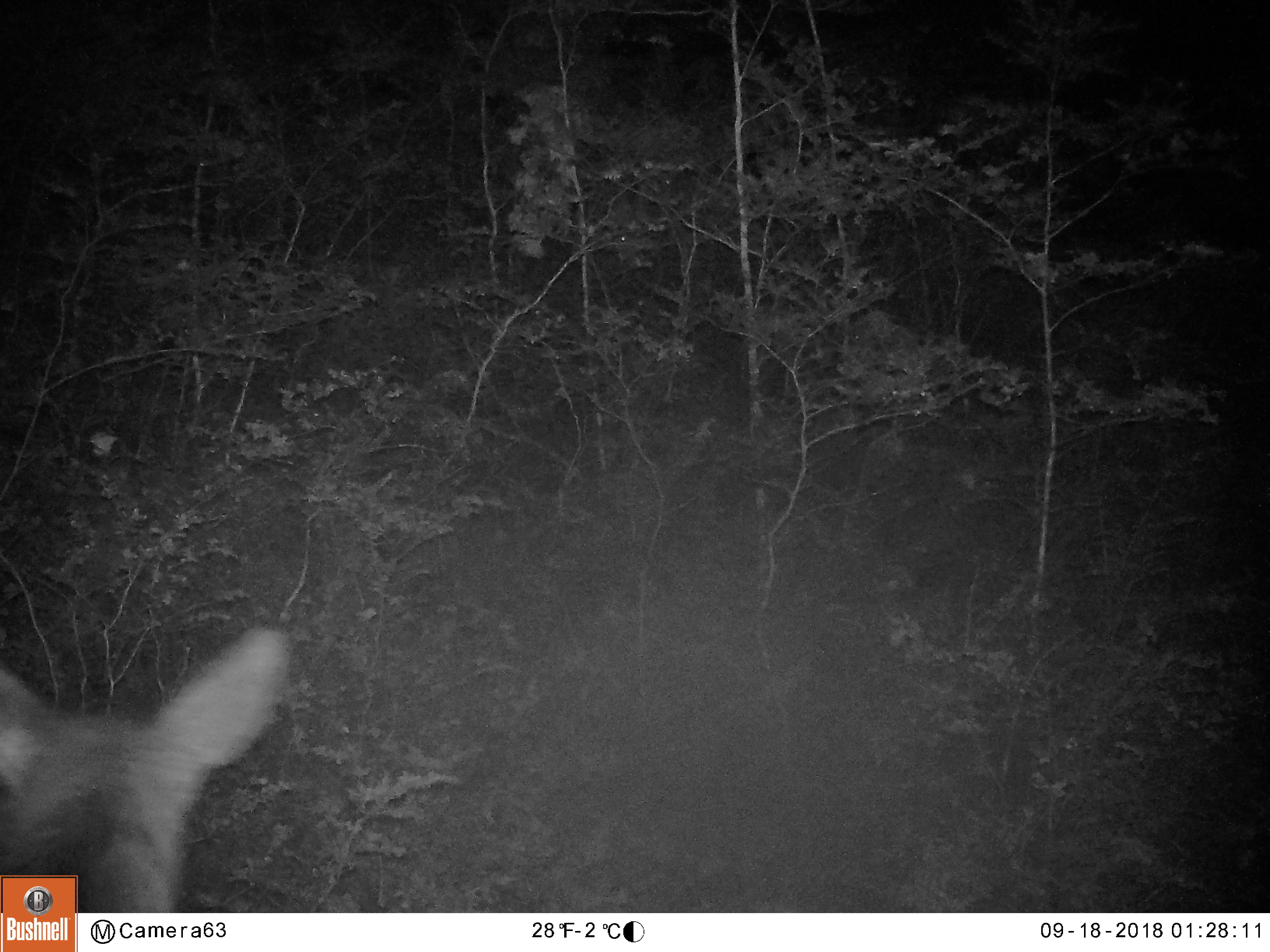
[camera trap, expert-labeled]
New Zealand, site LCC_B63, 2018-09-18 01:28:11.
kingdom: Animalia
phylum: Chordata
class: Mammalia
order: Artiodactyla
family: Cervidae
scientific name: Cervidae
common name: deer